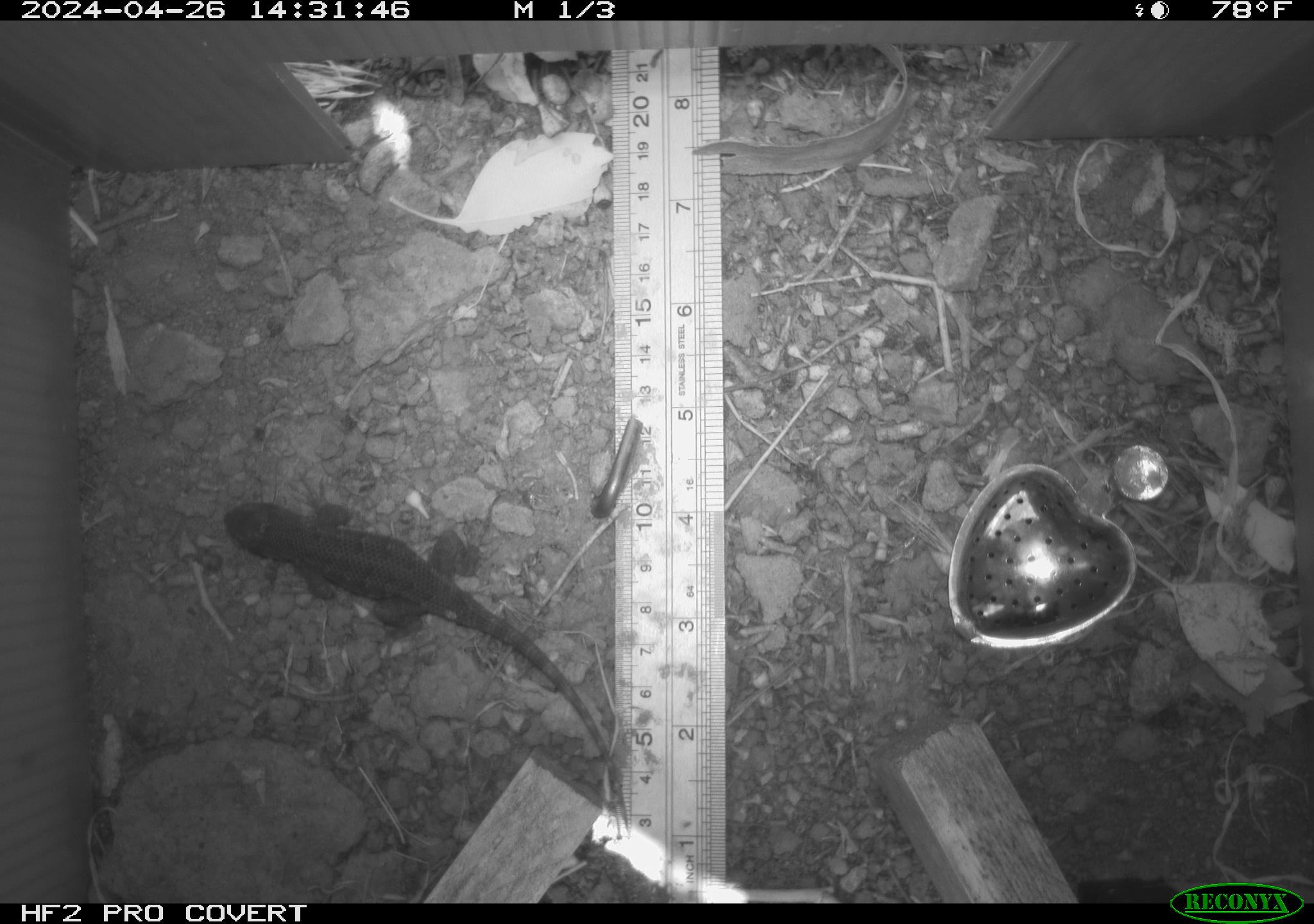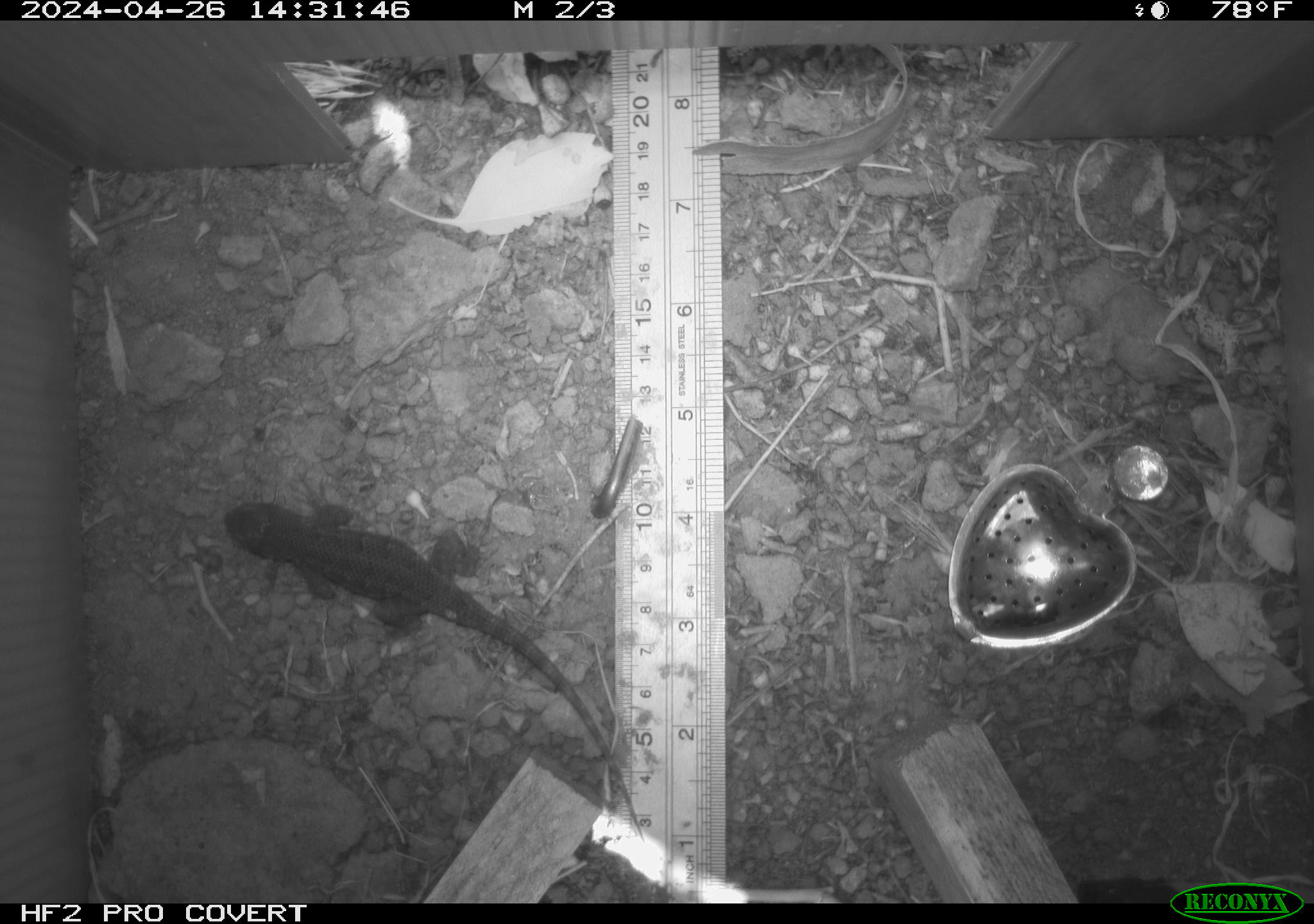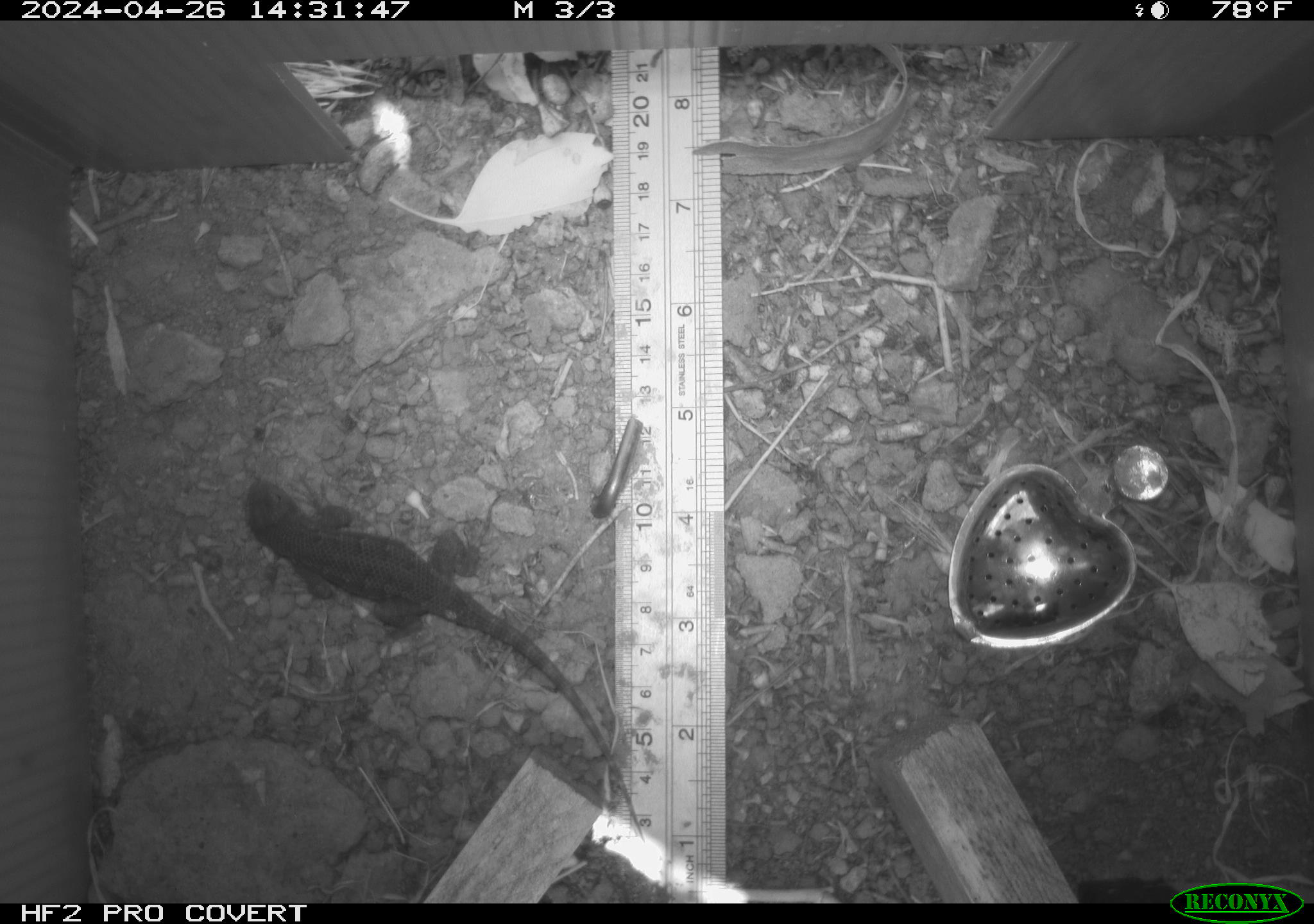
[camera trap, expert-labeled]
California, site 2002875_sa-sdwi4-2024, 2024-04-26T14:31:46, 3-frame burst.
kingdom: Animalia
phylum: Chordata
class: Reptilia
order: Squamata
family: Phrynosomatidae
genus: Sceloporus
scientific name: Sceloporus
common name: spiny lizards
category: sceloporus species